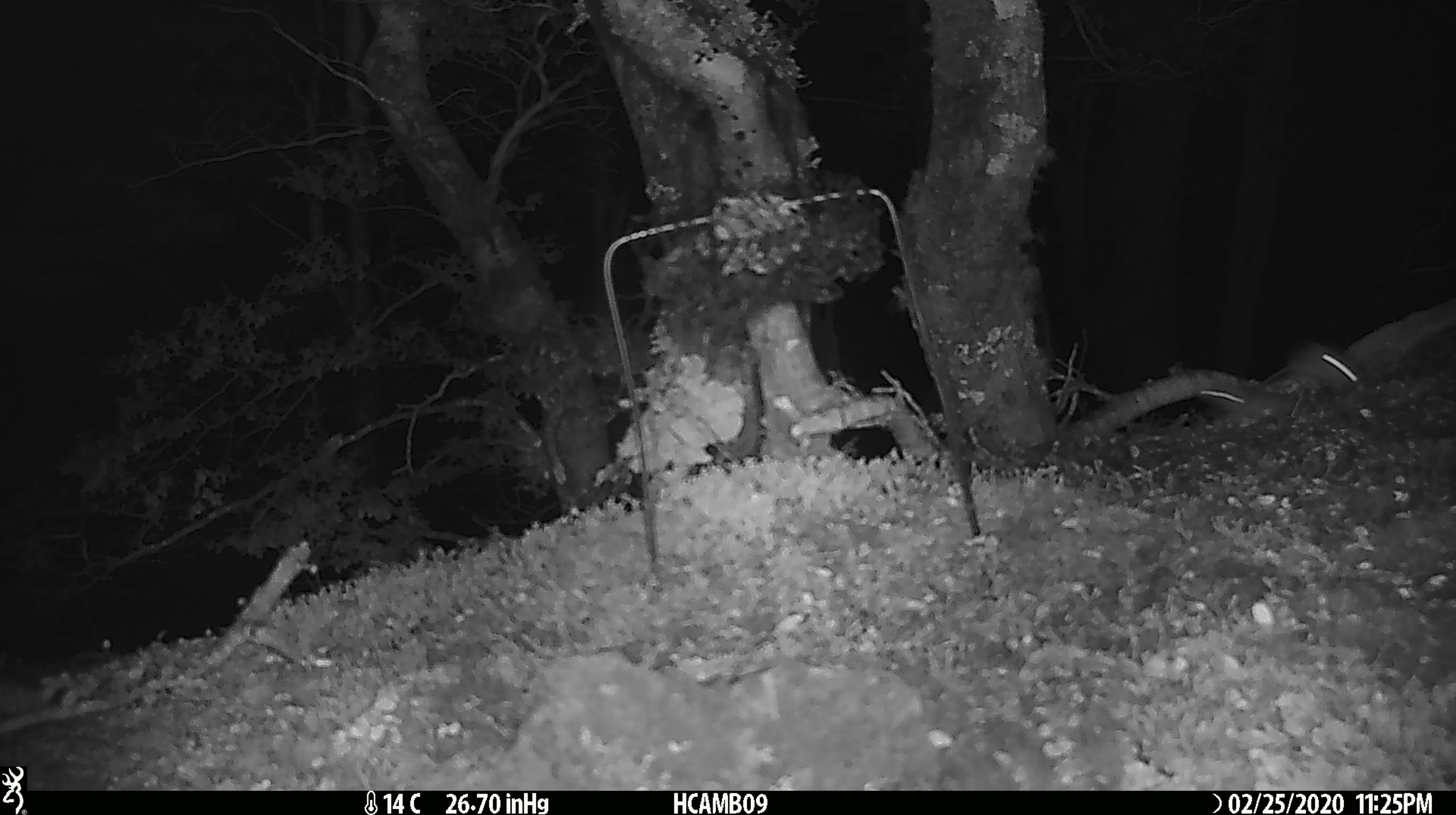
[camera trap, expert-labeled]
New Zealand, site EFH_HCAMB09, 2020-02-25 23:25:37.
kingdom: Animalia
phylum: Chordata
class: Mammalia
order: Rodentia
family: Muridae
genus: Mus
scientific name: Mus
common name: mouse